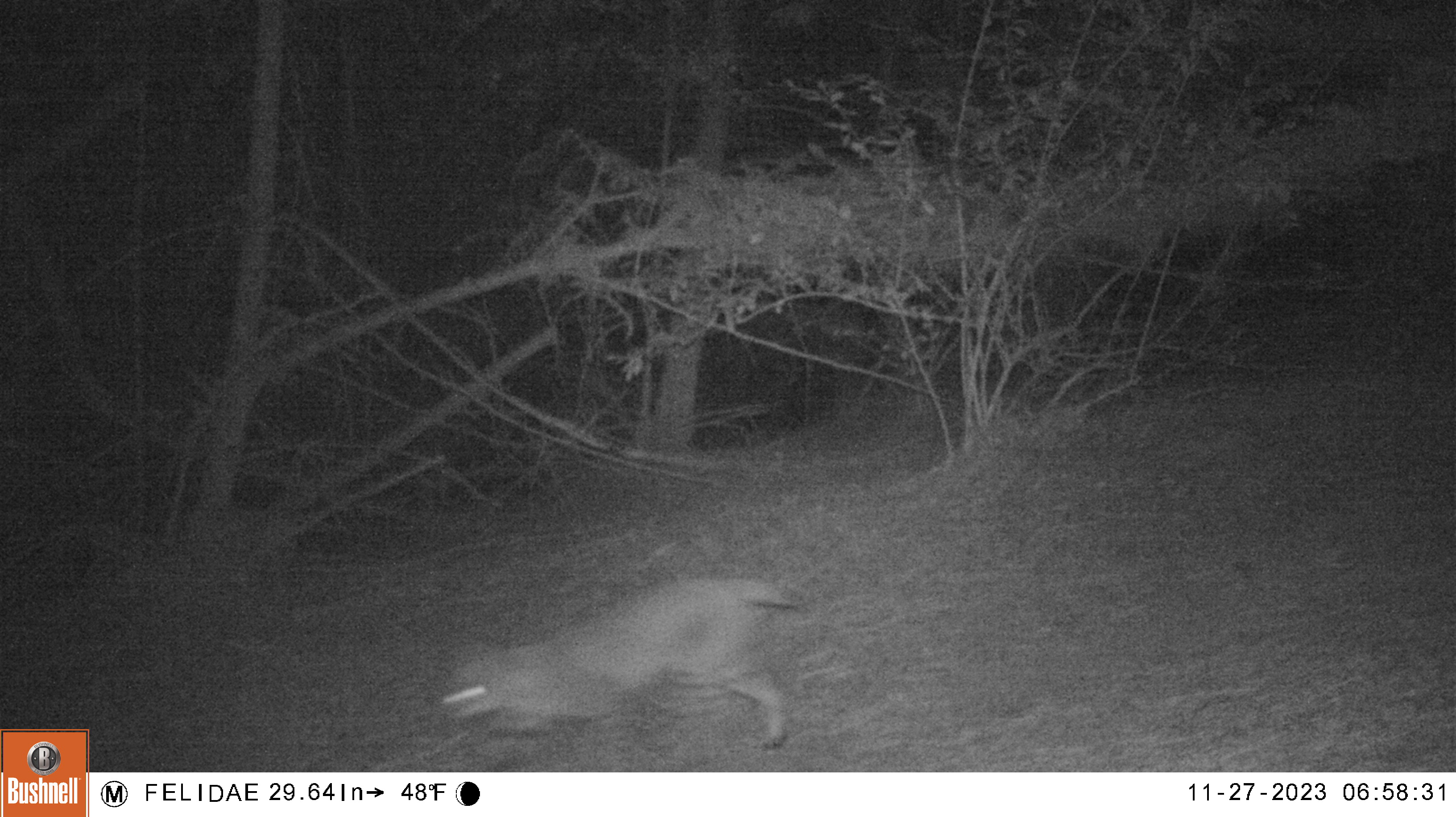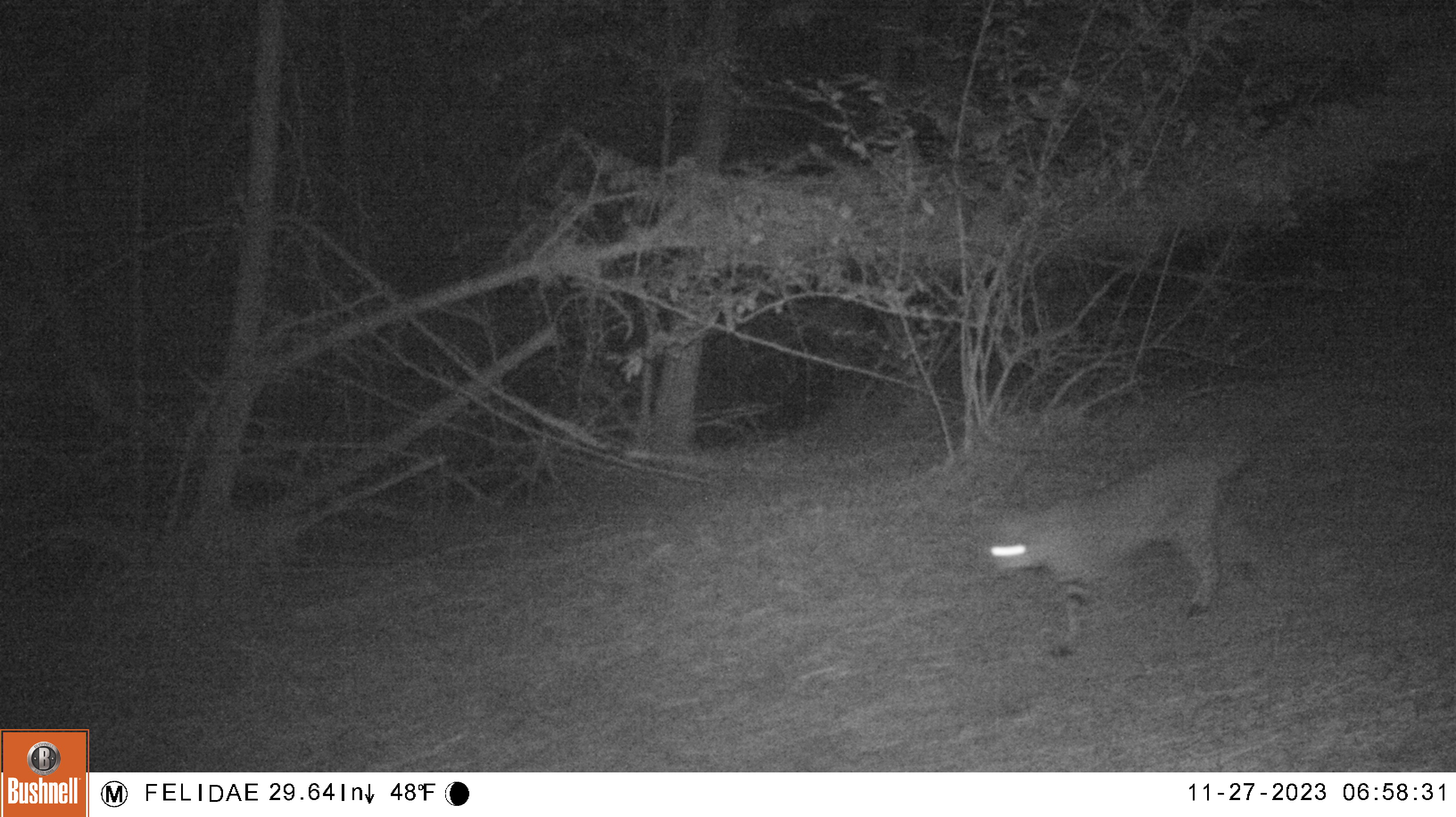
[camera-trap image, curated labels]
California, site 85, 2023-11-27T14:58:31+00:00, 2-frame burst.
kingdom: Animalia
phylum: Chordata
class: Mammalia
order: Carnivora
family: Felidae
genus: Lynx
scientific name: Lynx rufus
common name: bobcat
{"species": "bobcat (Lynx rufus)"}